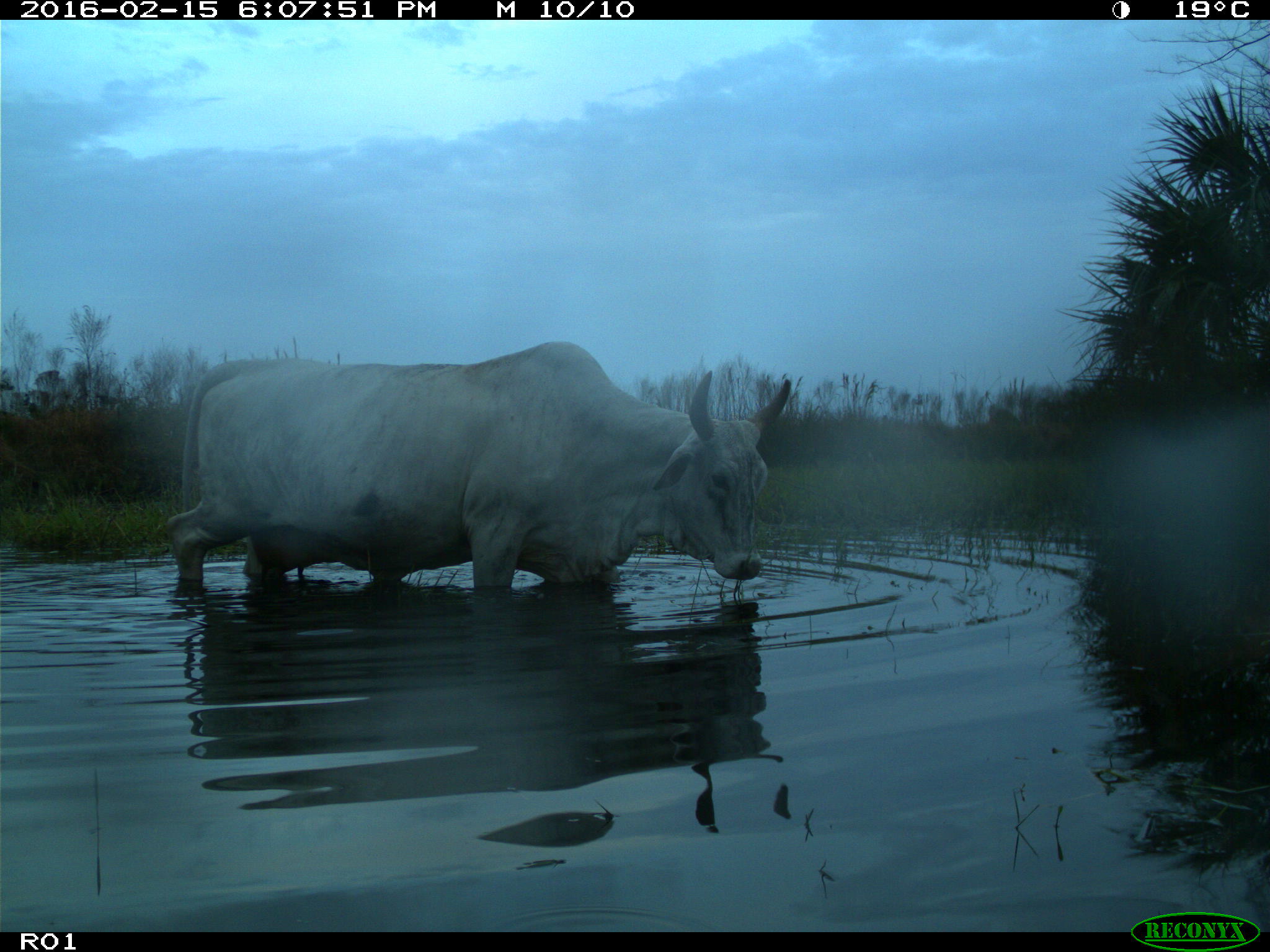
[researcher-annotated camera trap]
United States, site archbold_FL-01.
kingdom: Animalia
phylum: Chordata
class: Mammalia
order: Artiodactyla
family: Bovidae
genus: Bos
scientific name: Bos taurus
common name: domestic cow